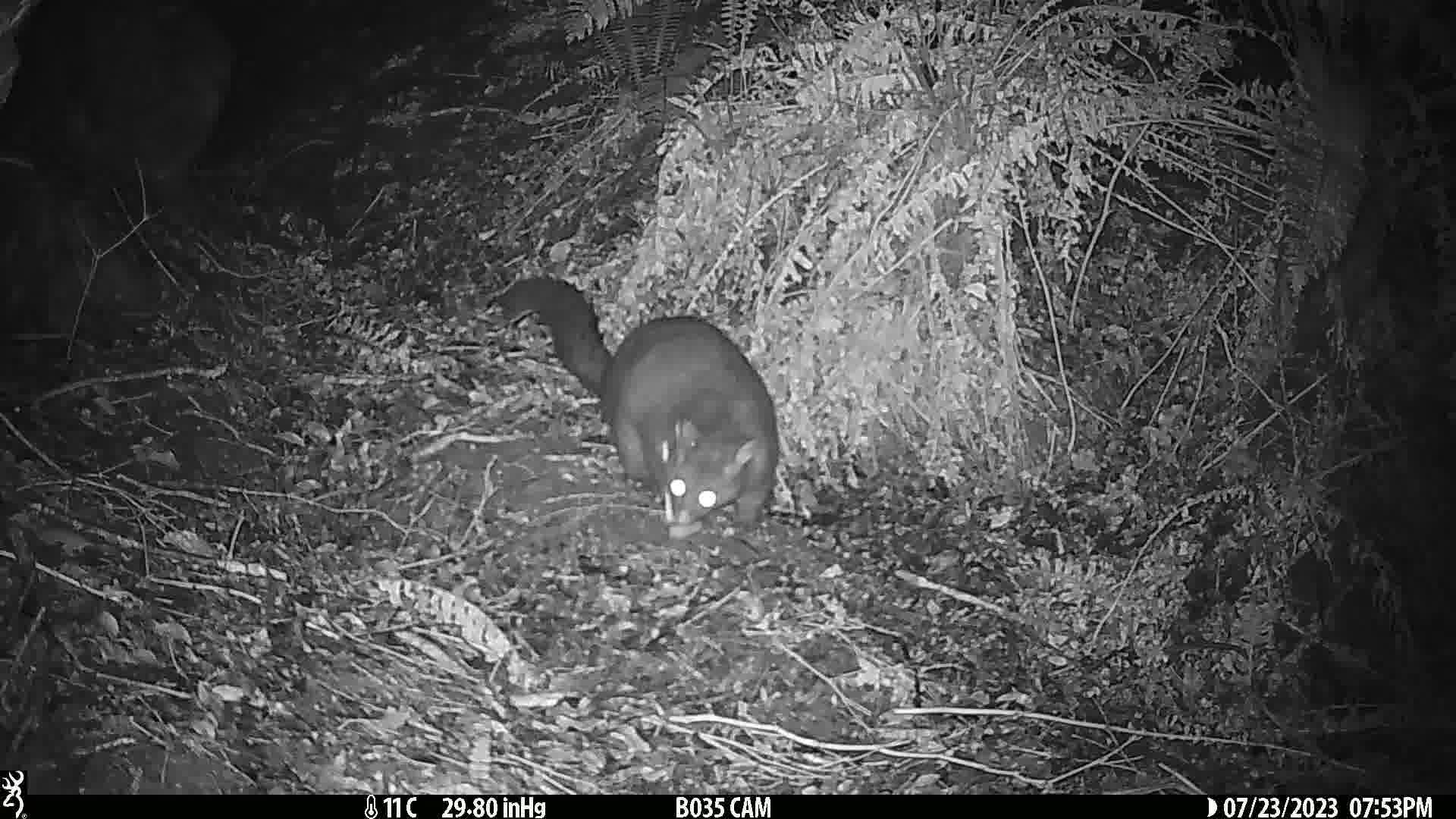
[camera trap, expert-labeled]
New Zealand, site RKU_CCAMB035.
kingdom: Animalia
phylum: Chordata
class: Mammalia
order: Diprotodontia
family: Phalangeridae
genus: Trichosurus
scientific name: Trichosurus vulpecula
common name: common brushtail possum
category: possum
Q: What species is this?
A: Possum (common brushtail possum) (Trichosurus vulpecula).